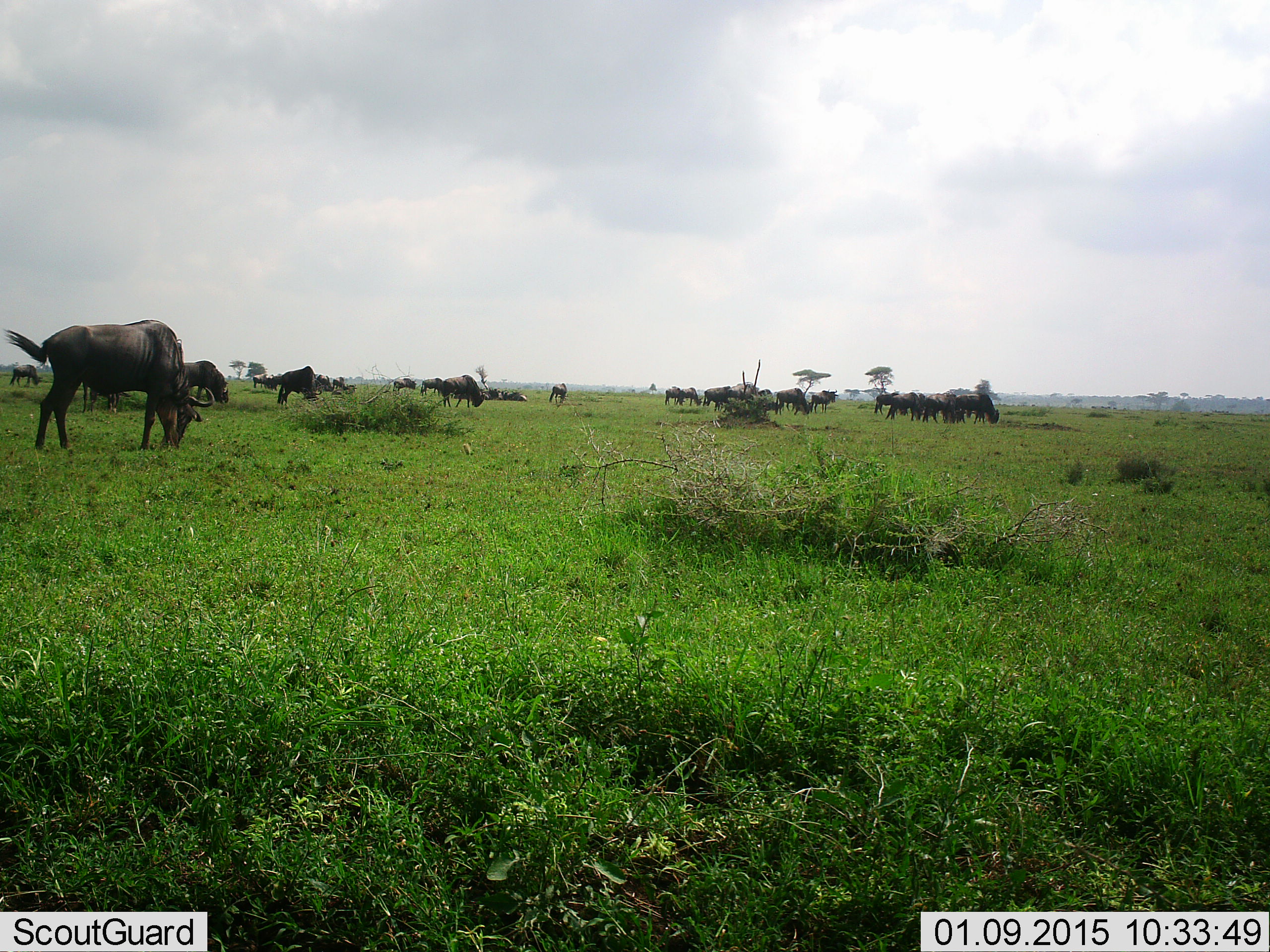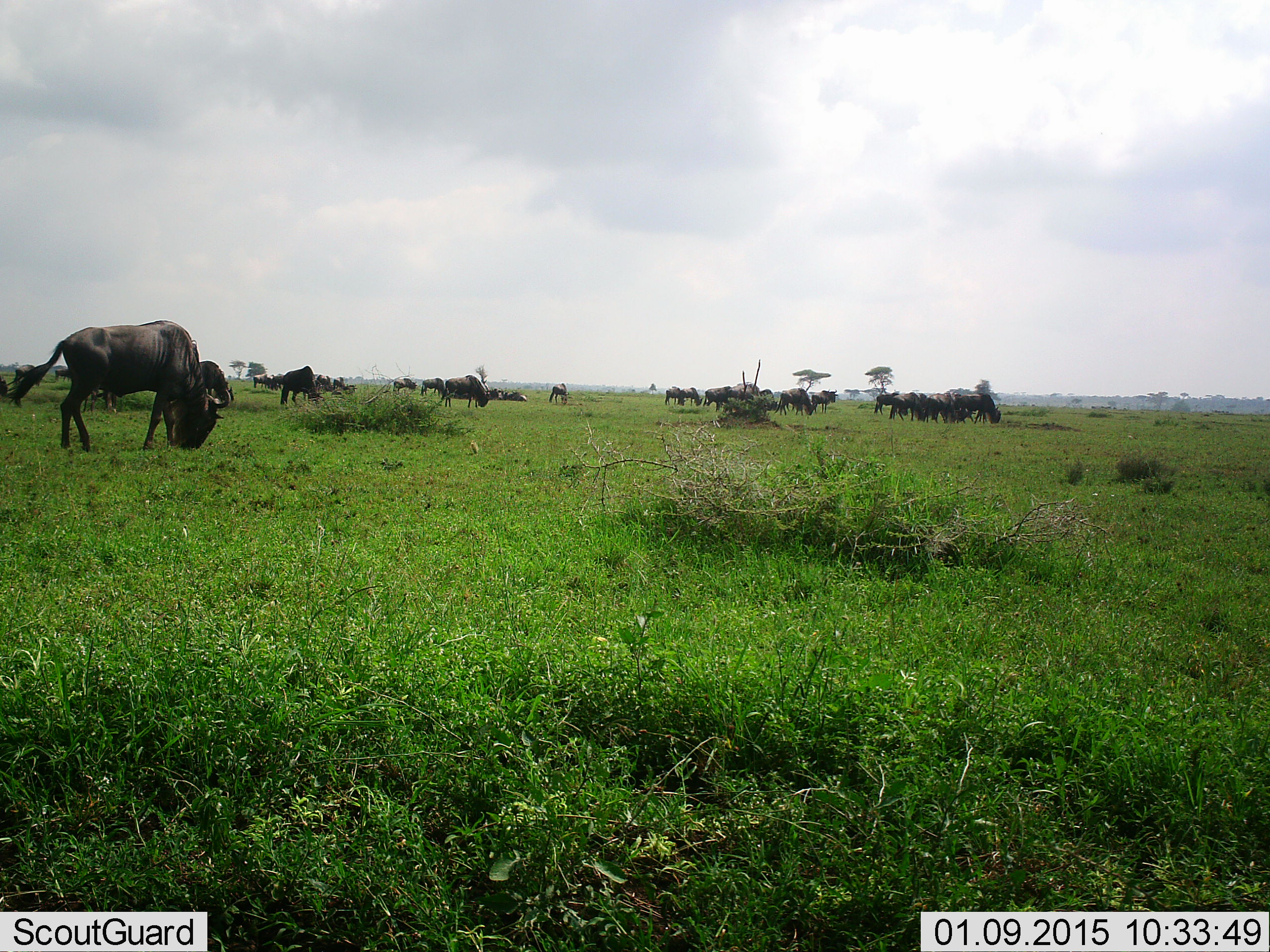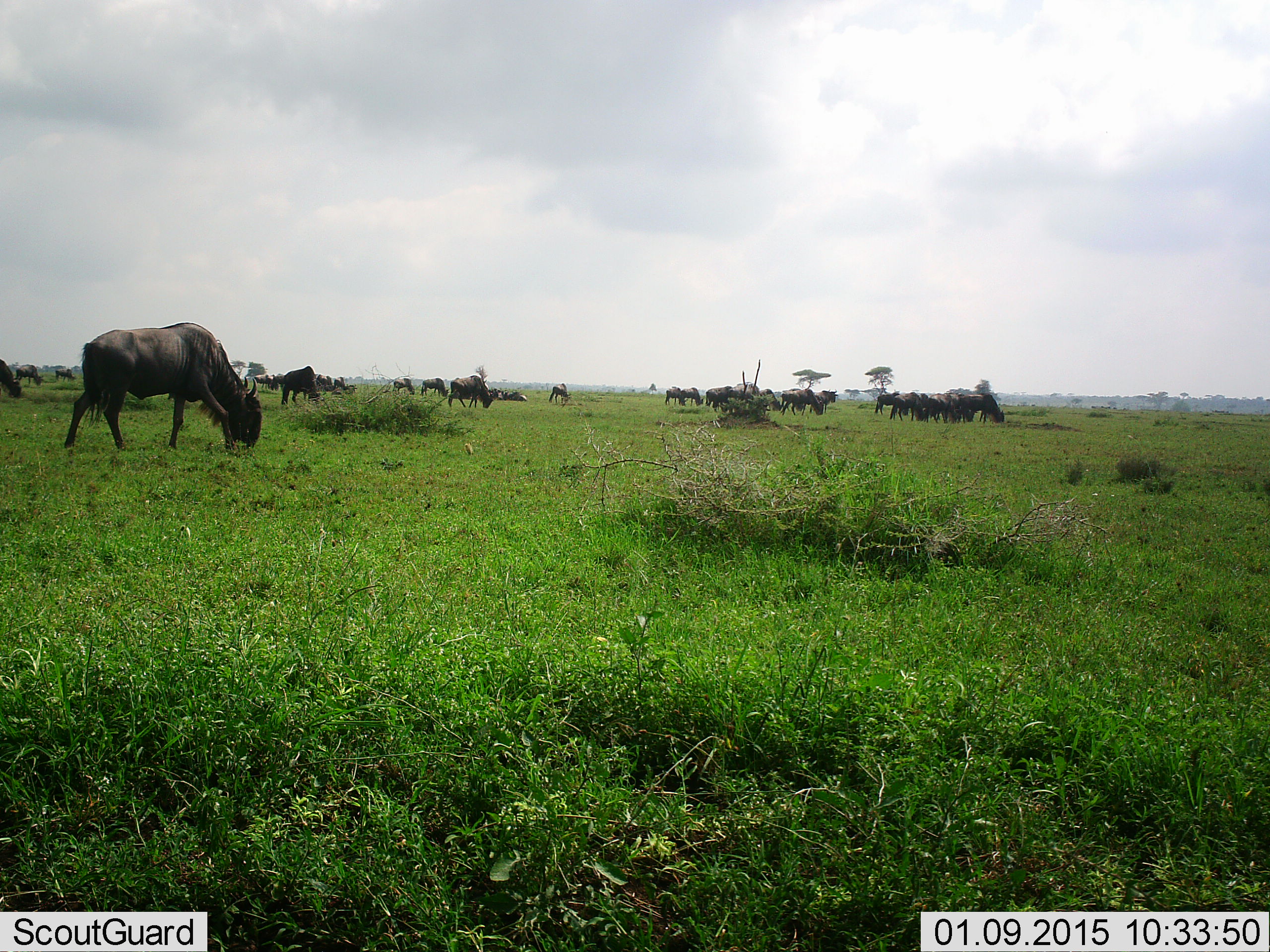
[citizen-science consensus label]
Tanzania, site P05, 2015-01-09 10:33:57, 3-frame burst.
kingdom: Animalia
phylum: Chordata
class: Mammalia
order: Artiodactyla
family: Bovidae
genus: Connochaetes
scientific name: Connochaetes taurinus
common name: blue wildebeest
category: wildebeest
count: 11-50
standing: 70%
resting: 30%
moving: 50%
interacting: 10%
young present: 10%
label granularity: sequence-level